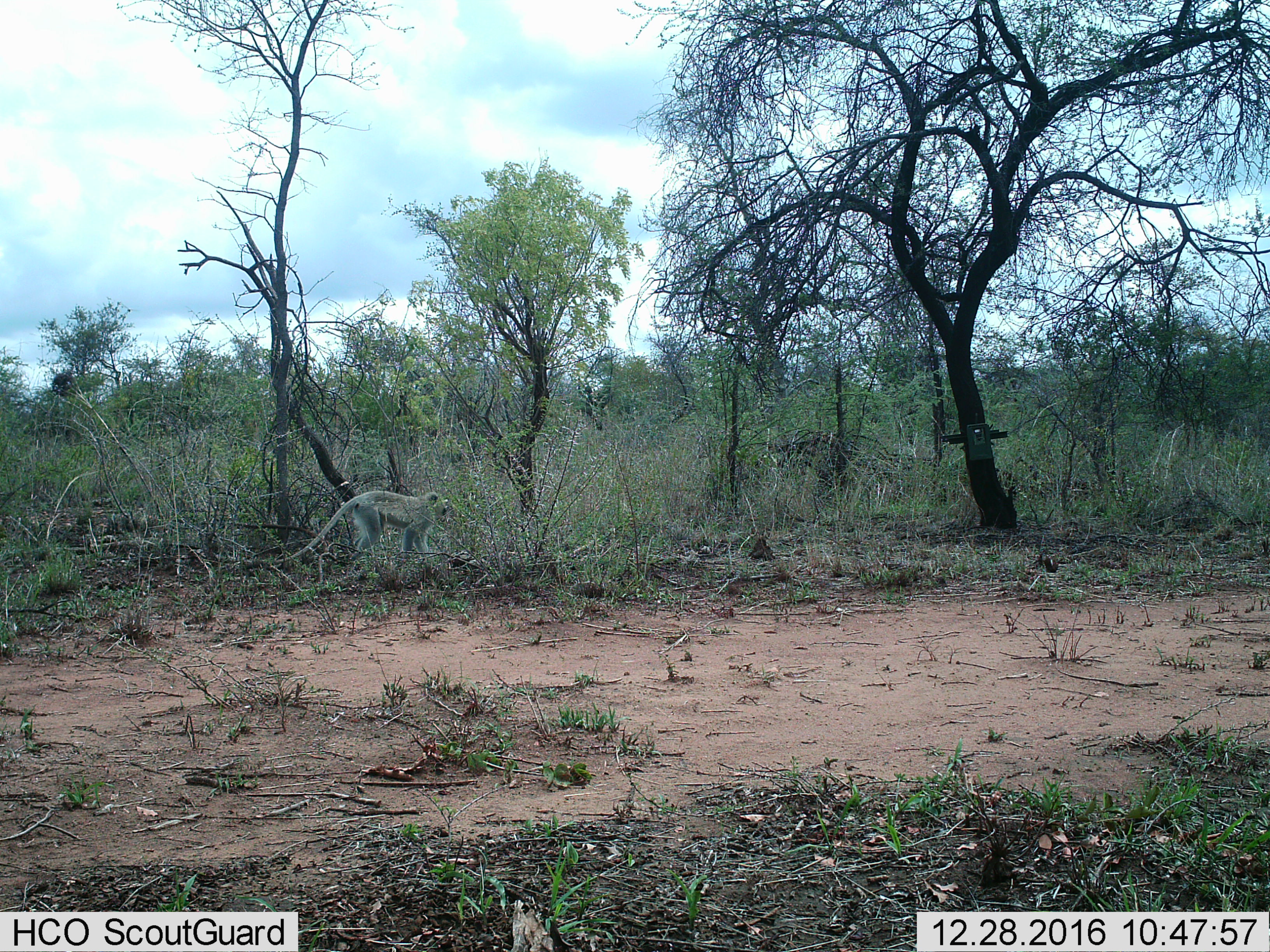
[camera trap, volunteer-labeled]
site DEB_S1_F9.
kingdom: Animalia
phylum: Chordata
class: Mammalia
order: Primates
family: Cercopithecidae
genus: Chlorocebus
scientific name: Chlorocebus pygerythrus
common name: vervet monkey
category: monkeyvervet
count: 1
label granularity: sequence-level